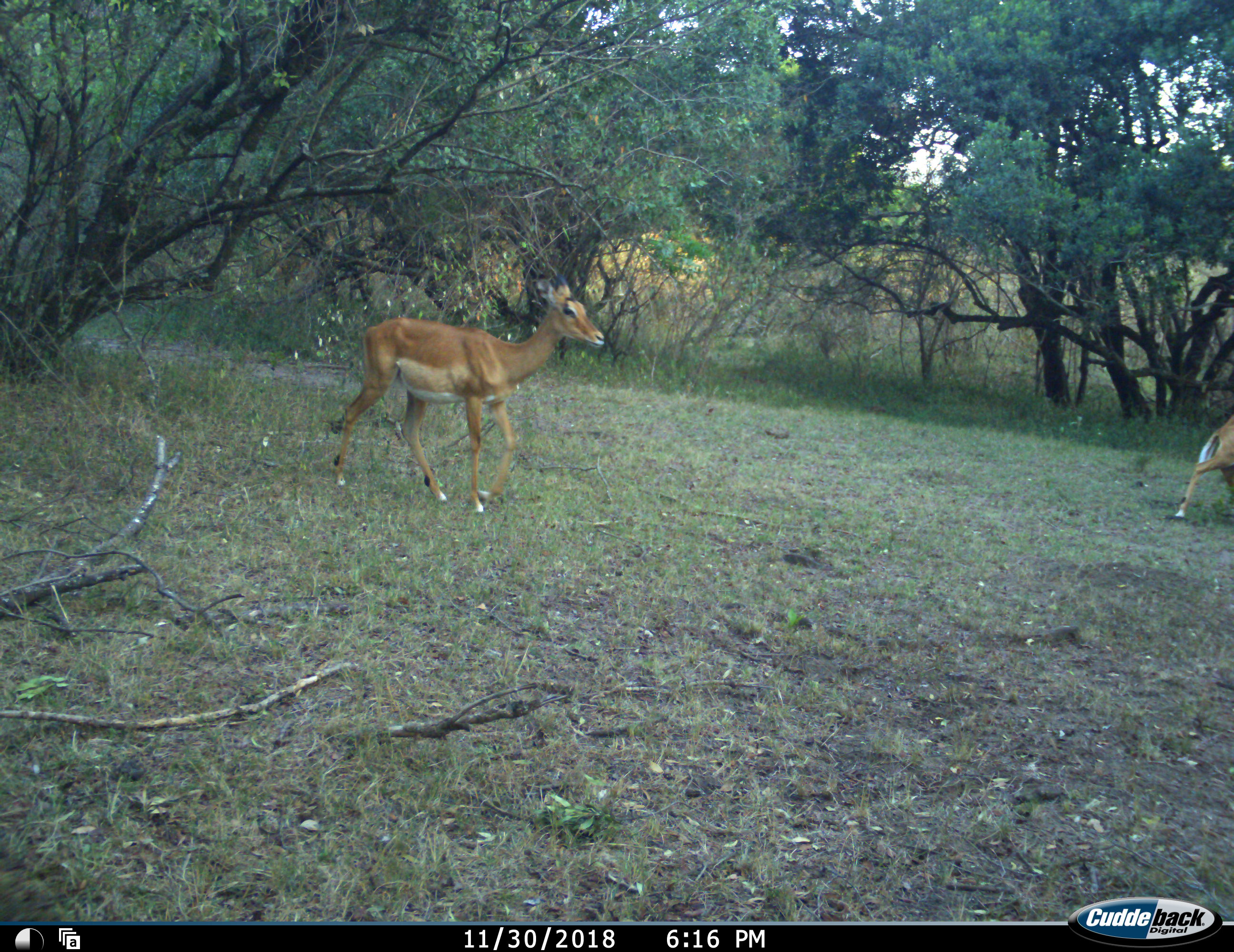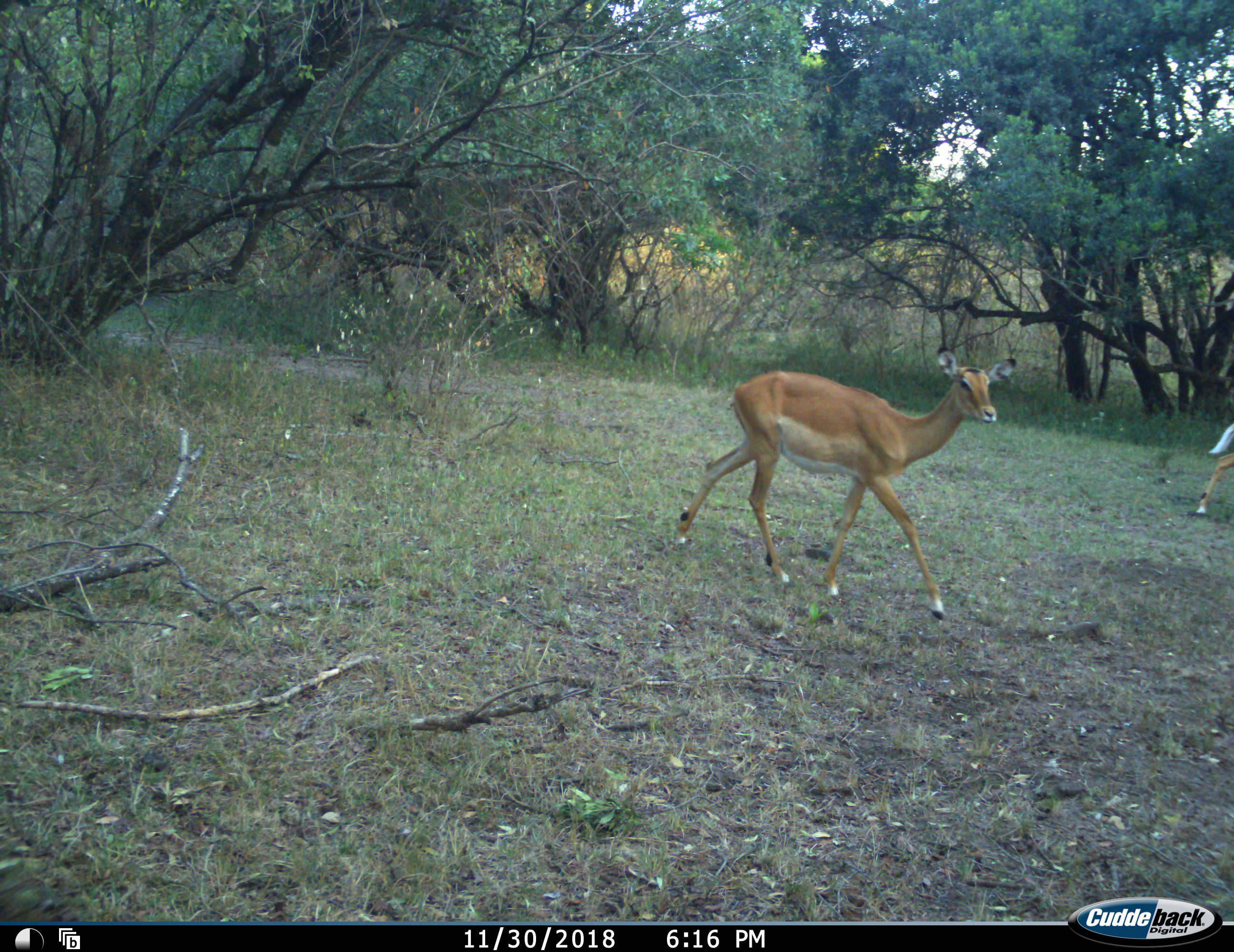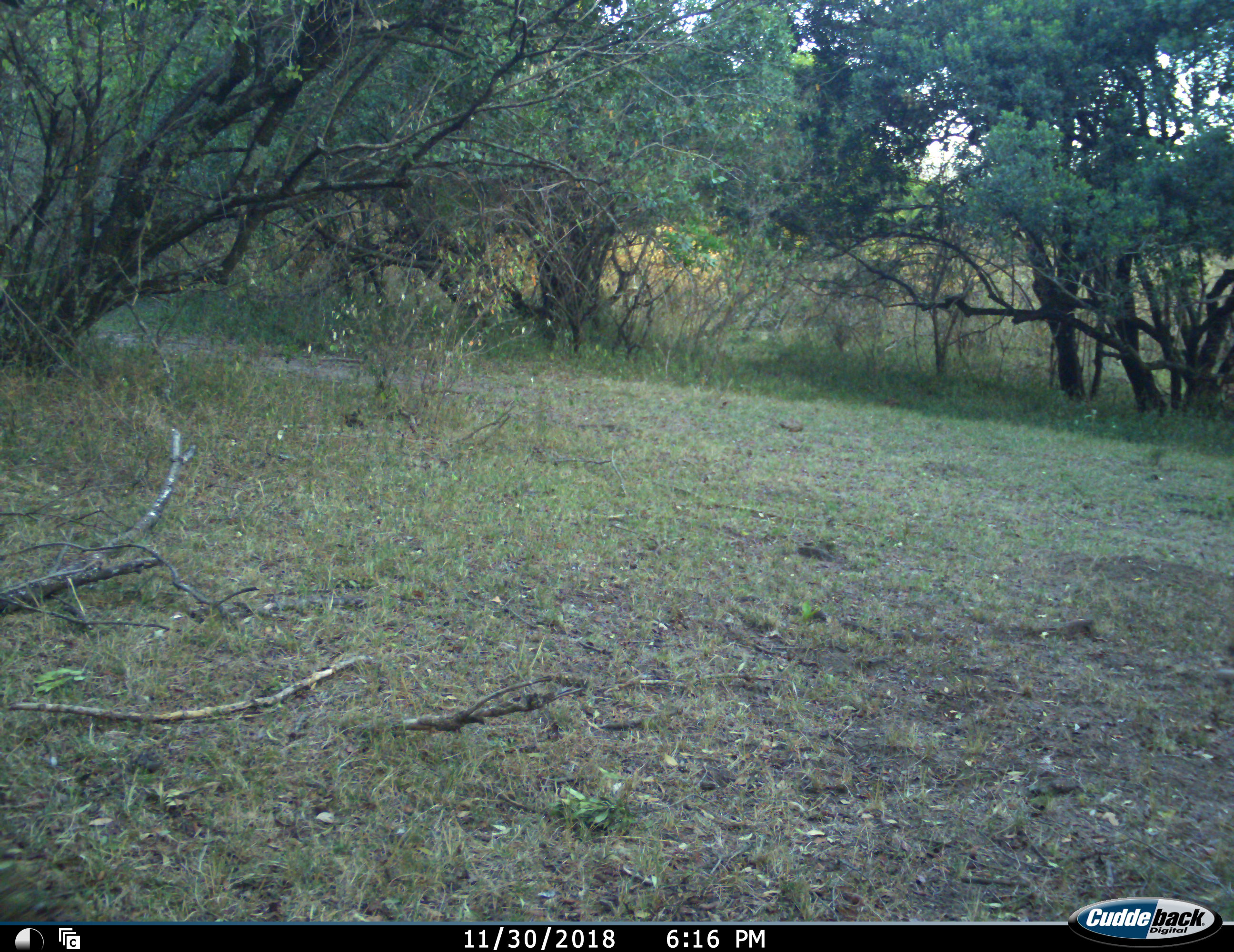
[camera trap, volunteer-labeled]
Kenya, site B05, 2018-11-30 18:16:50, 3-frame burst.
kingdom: Animalia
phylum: Chordata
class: Mammalia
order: Artiodactyla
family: Bovidae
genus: Aepyceros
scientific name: Aepyceros melampus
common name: impala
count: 2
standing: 11%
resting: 0%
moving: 100%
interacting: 0%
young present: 0%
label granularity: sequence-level